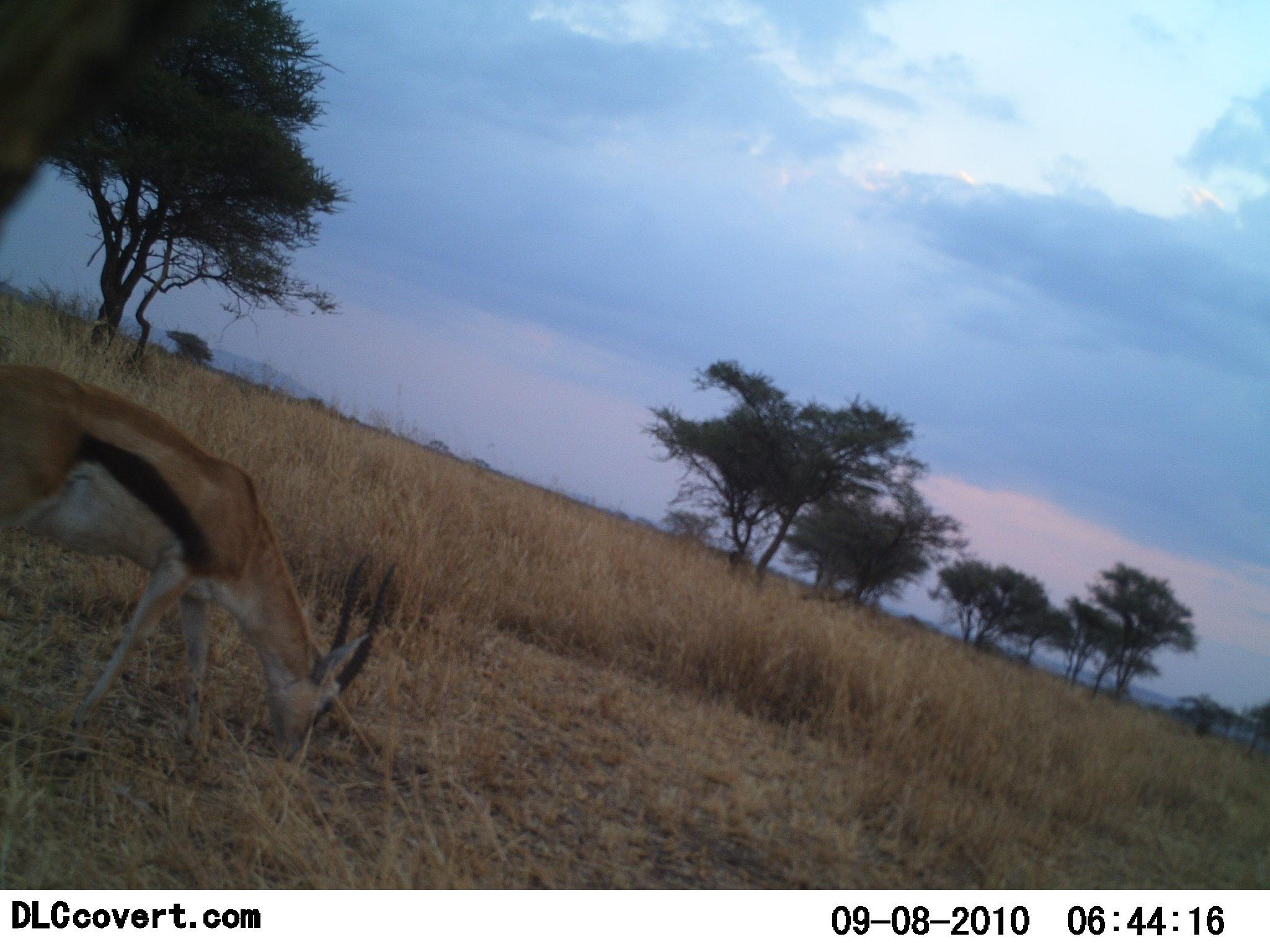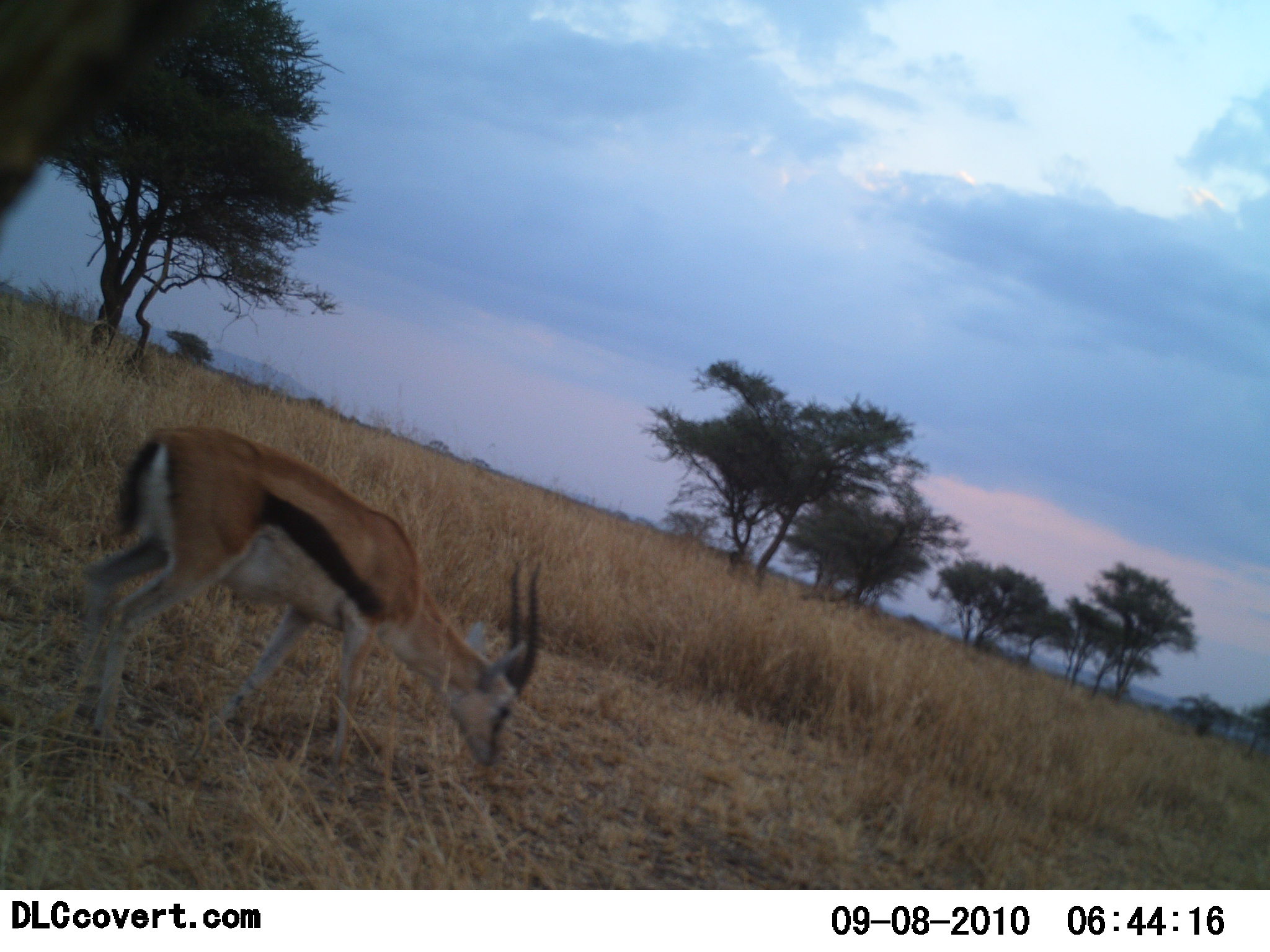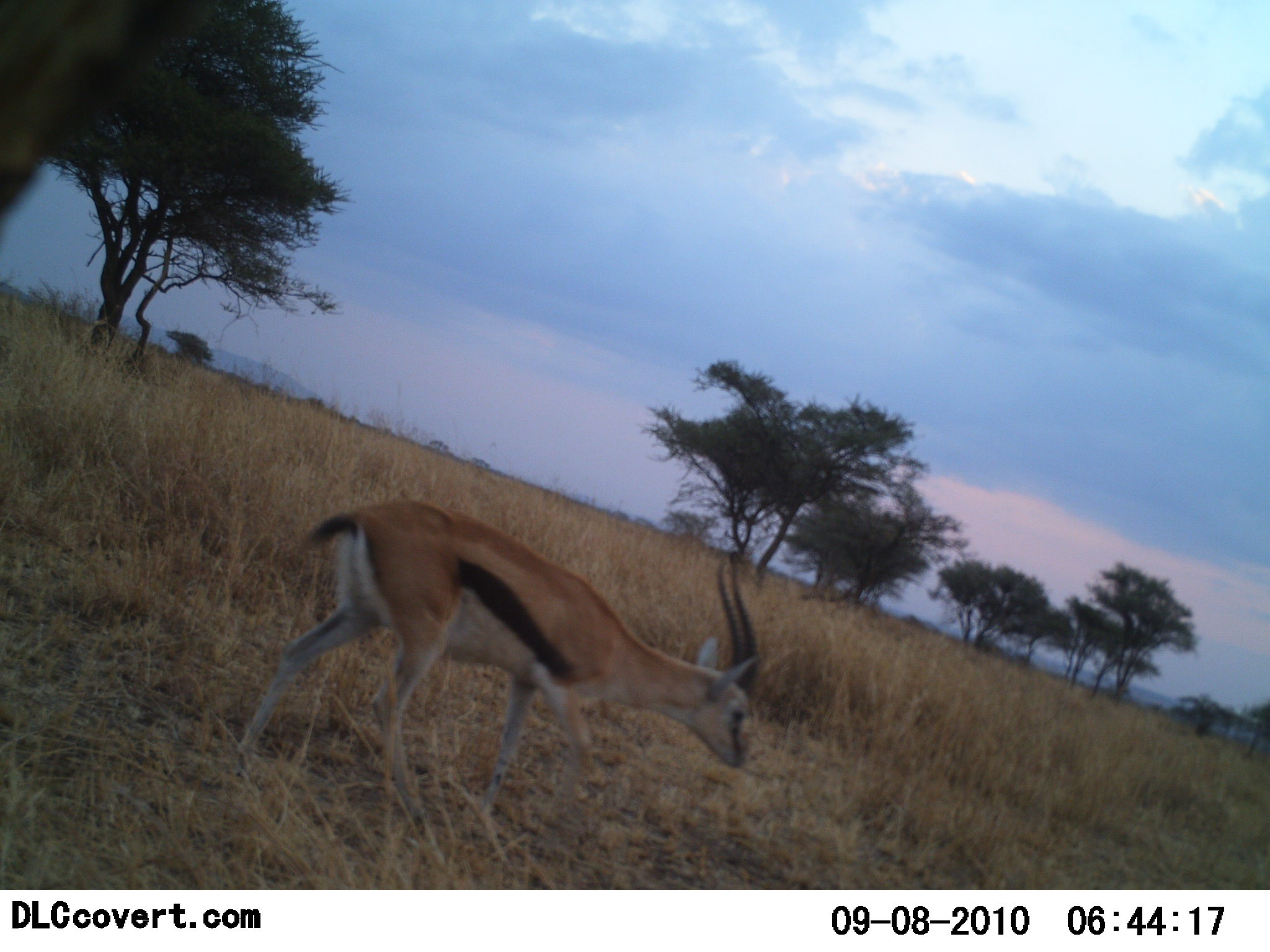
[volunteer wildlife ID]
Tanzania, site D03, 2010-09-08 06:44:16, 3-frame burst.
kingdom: Animalia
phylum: Chordata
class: Mammalia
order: Artiodactyla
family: Bovidae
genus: Eudorcas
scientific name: Eudorcas thomsonii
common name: thomson's gazelle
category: gazellethomsons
Gazellethomsons (thomson's gazelle) (Eudorcas thomsonii), count 1. Behavior (volunteer vote fractions): standing 13%, resting 0%, moving 67%, interacting 0%. Young present (vote fraction): 0%. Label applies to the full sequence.